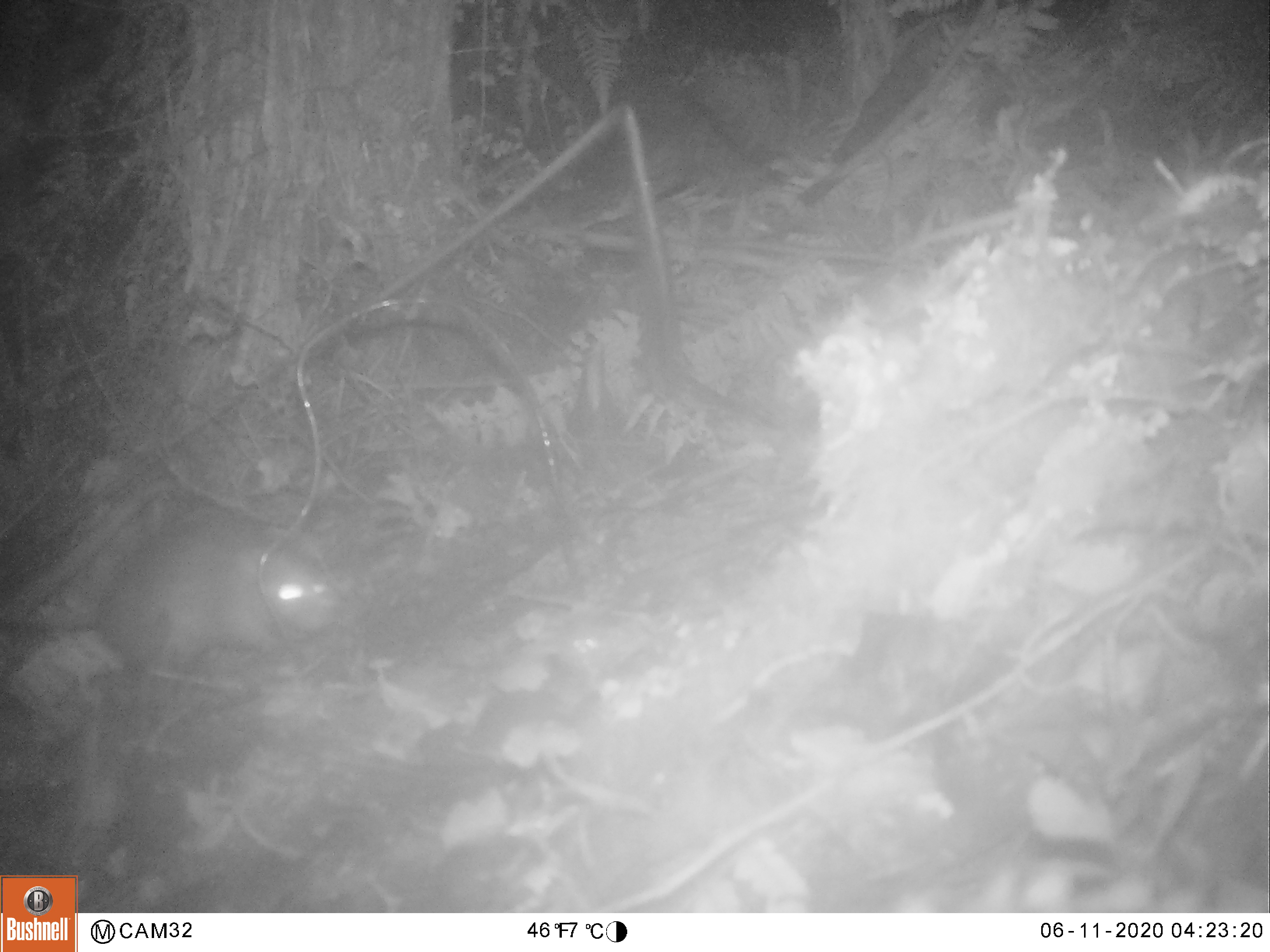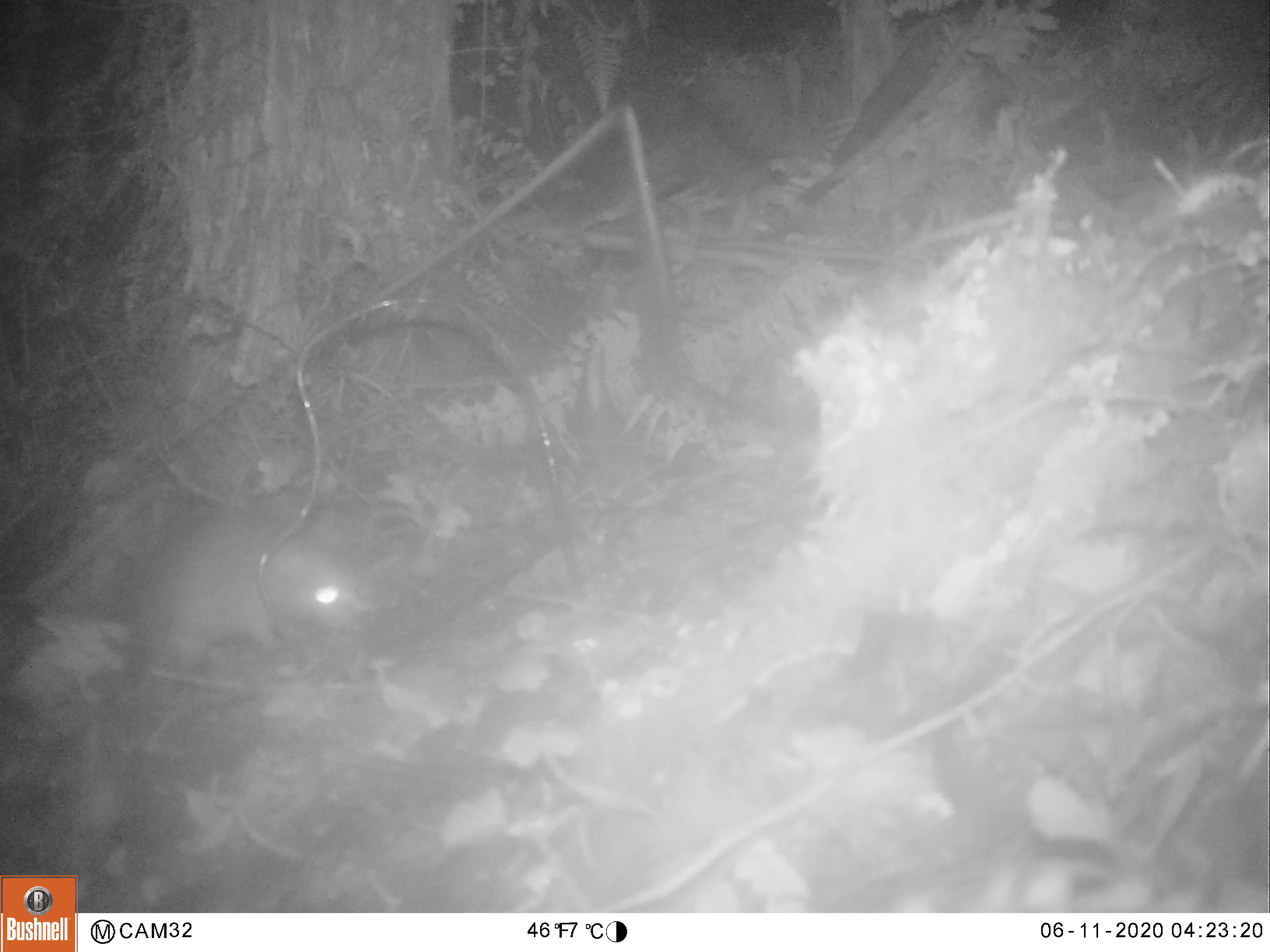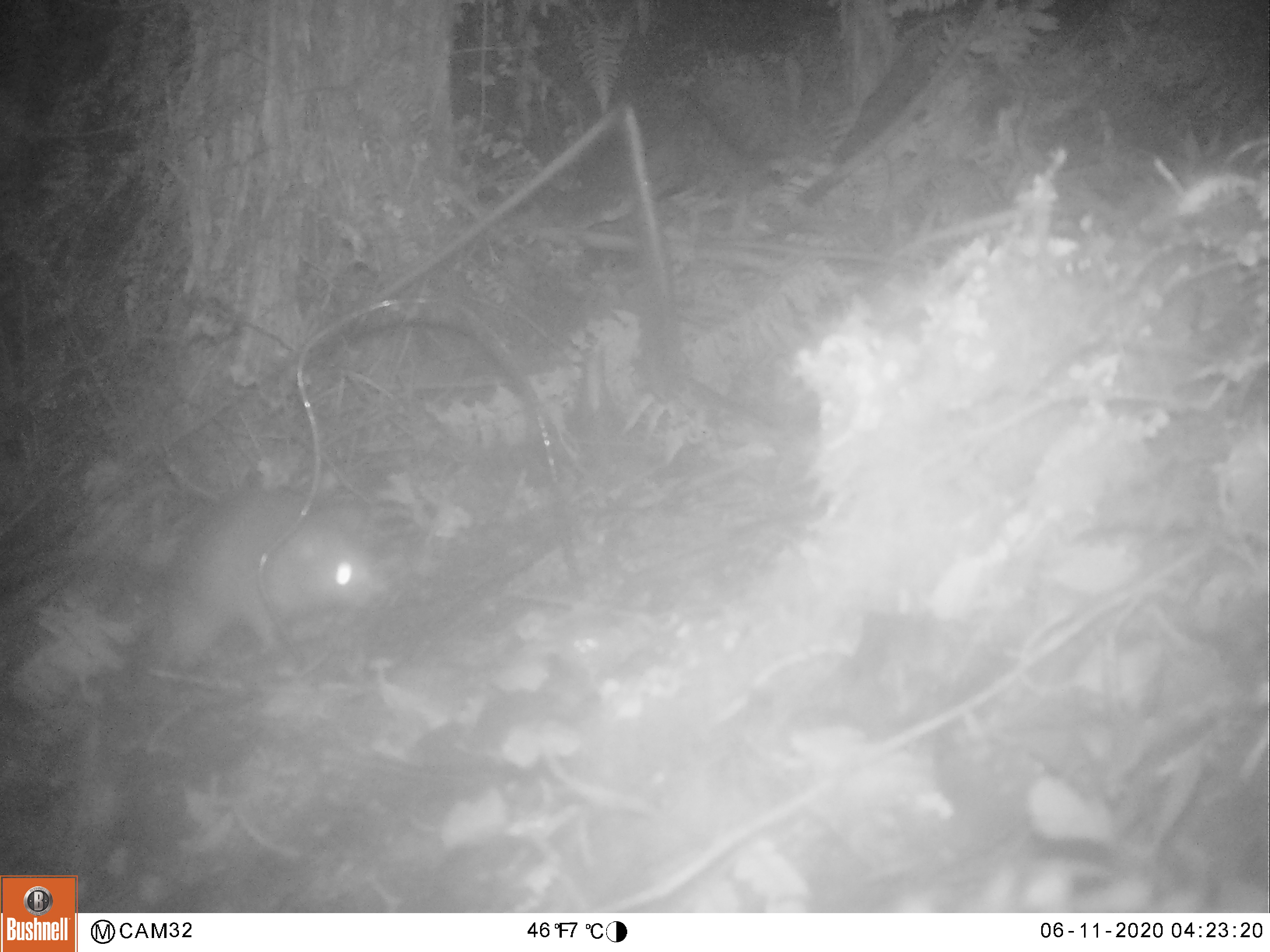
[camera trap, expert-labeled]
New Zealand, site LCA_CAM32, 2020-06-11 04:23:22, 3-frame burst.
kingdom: Animalia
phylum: Chordata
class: Mammalia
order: Rodentia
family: Muridae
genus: Rattus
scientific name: Rattus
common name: rat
Rat (Rattus).